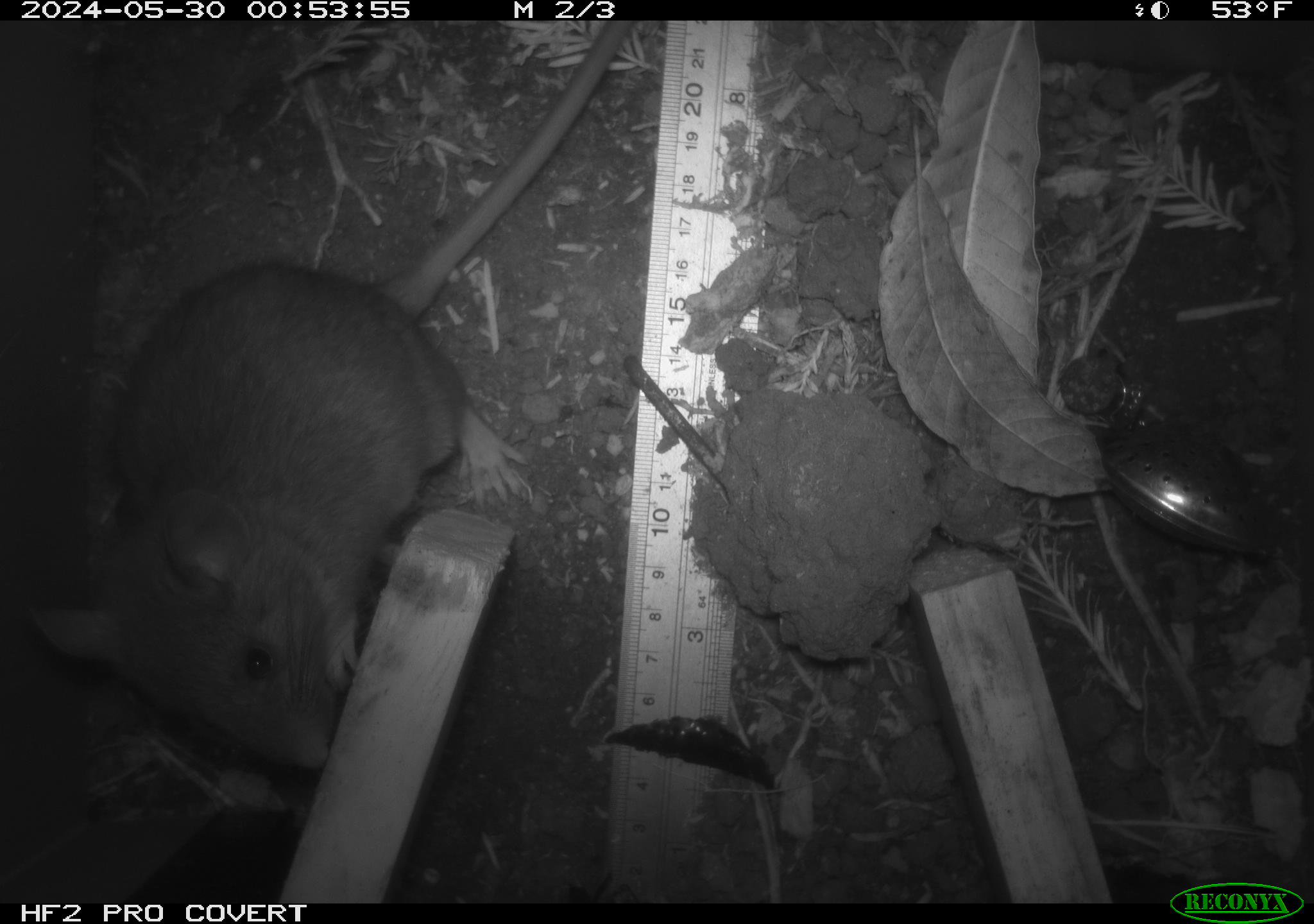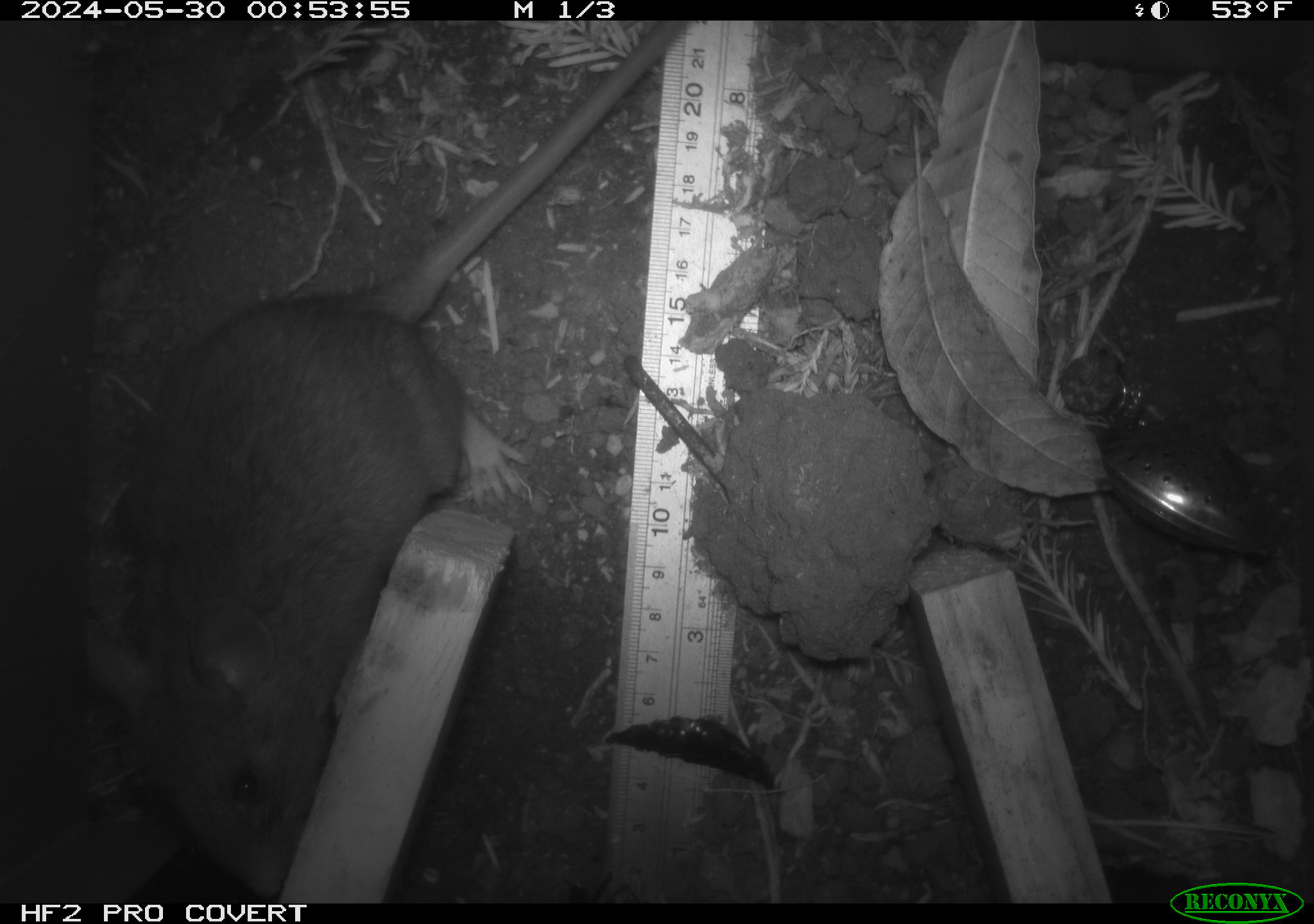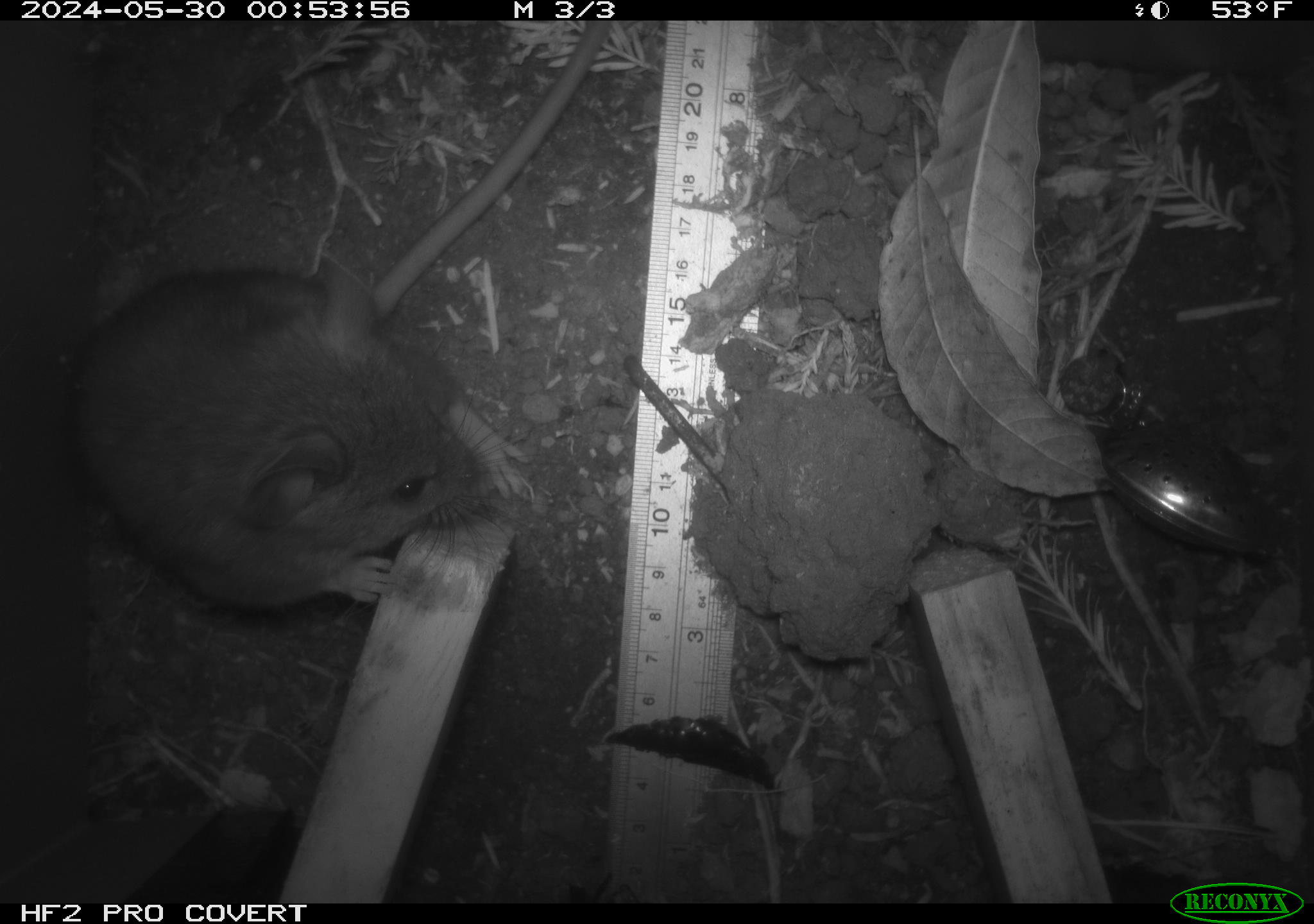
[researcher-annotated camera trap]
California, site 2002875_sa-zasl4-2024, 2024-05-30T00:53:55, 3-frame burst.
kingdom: Animalia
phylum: Chordata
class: Mammalia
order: Rodentia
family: Cricetidae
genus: Neotoma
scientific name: Neotoma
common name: pack rat or woodrat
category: neotoma species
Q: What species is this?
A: Neotoma species (pack rat or woodrat) (Neotoma).